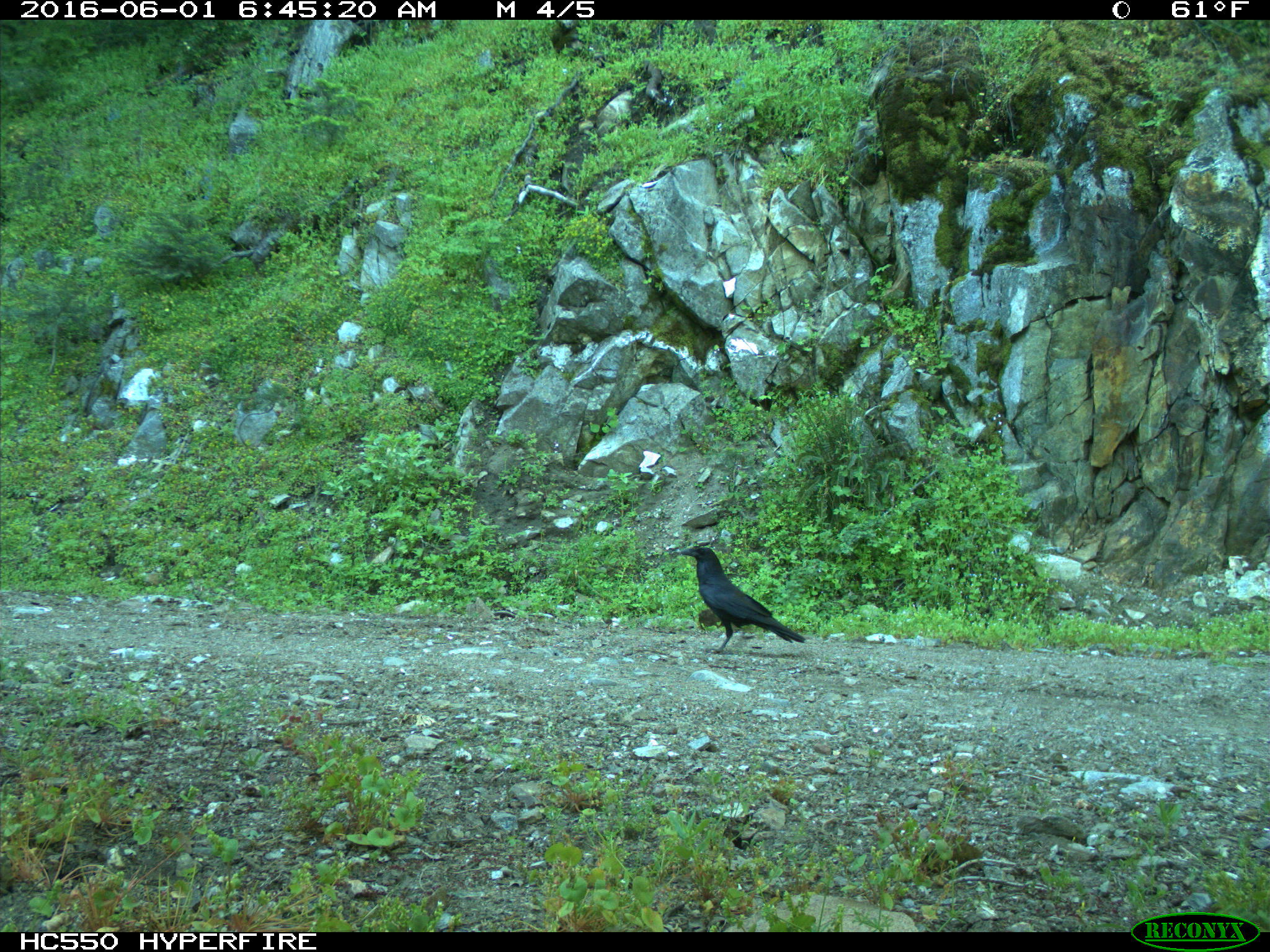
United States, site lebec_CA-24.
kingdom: Animalia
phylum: Chordata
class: Aves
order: Passeriformes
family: Corvidae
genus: Corvus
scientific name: Corvus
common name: crows and ravens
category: unidentified corvus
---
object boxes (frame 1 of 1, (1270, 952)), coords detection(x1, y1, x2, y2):
animal: detection(677, 544, 809, 656)